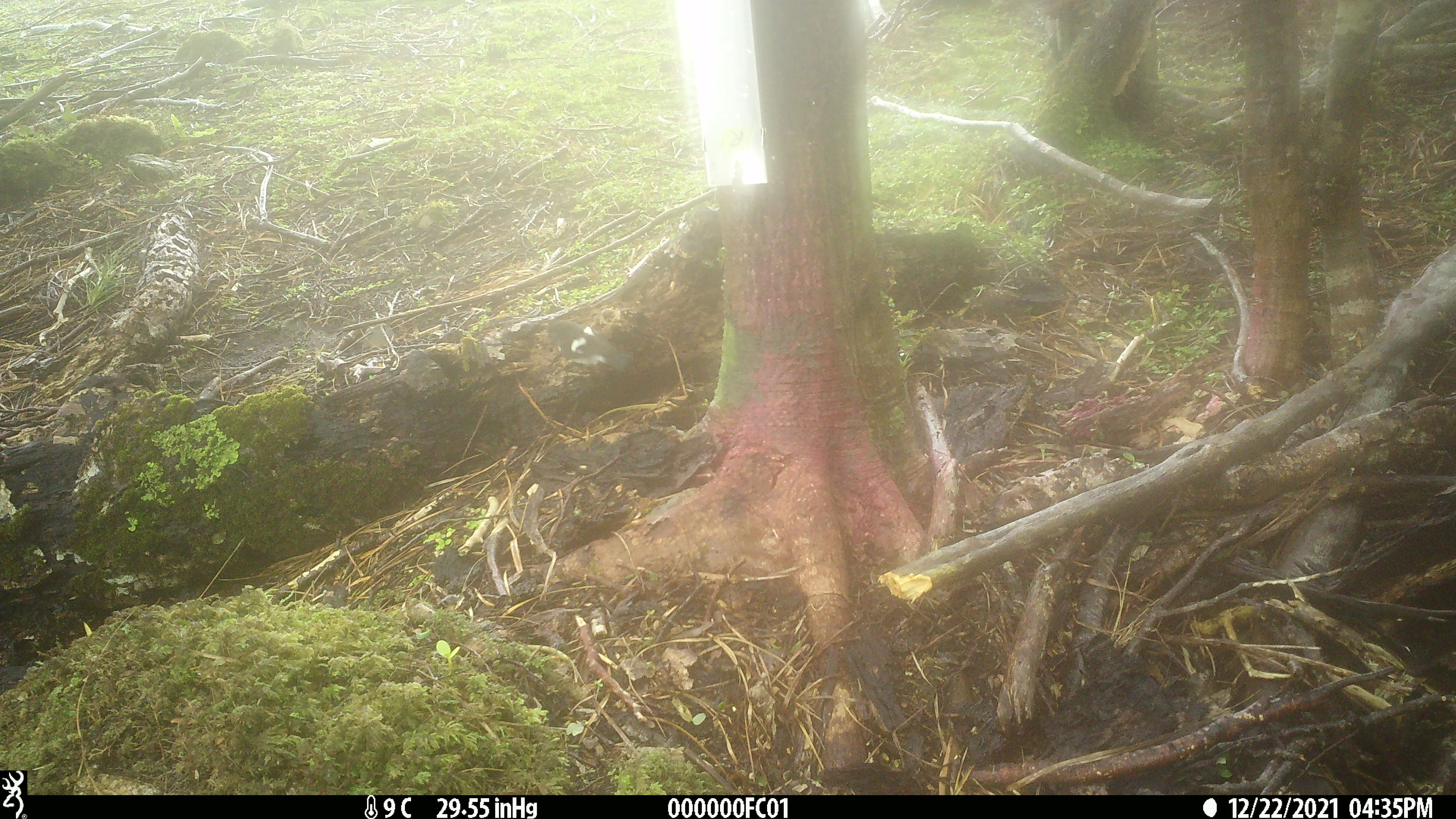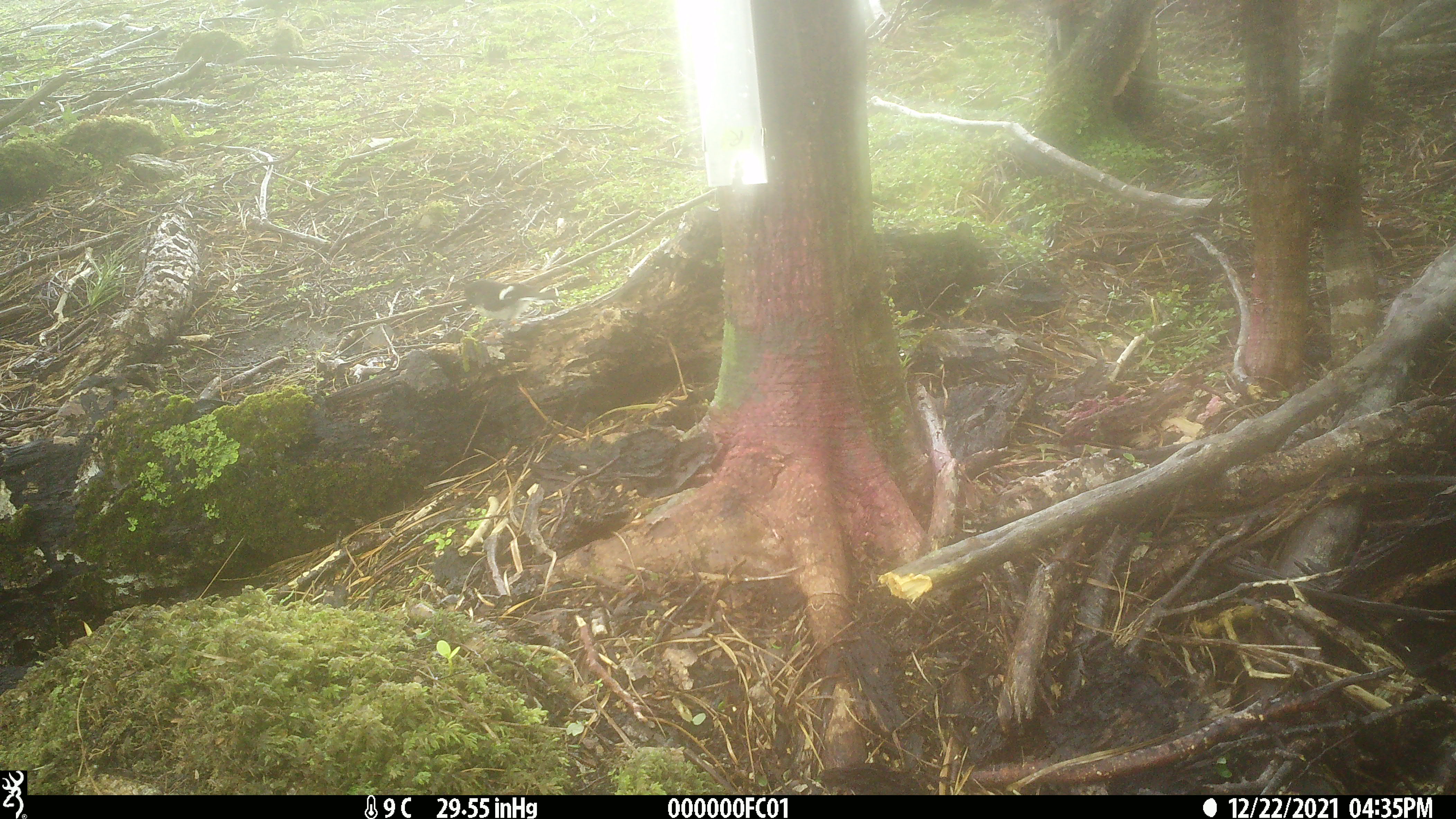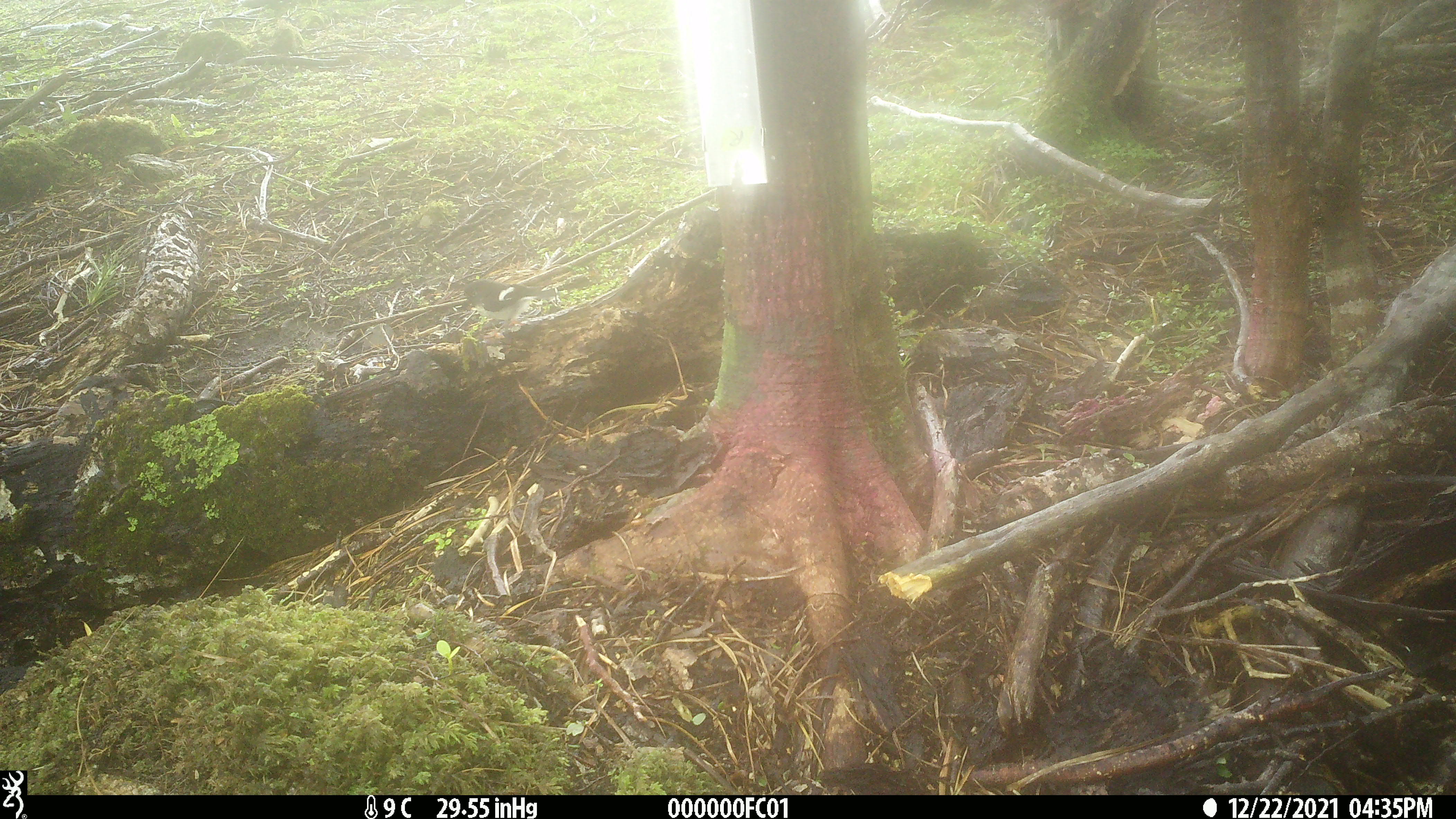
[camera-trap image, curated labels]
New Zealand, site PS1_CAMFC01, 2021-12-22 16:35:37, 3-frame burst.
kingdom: Animalia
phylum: Chordata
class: Aves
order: Passeriformes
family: Petroicidae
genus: Petroica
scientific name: Petroica macrocephala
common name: tomtit